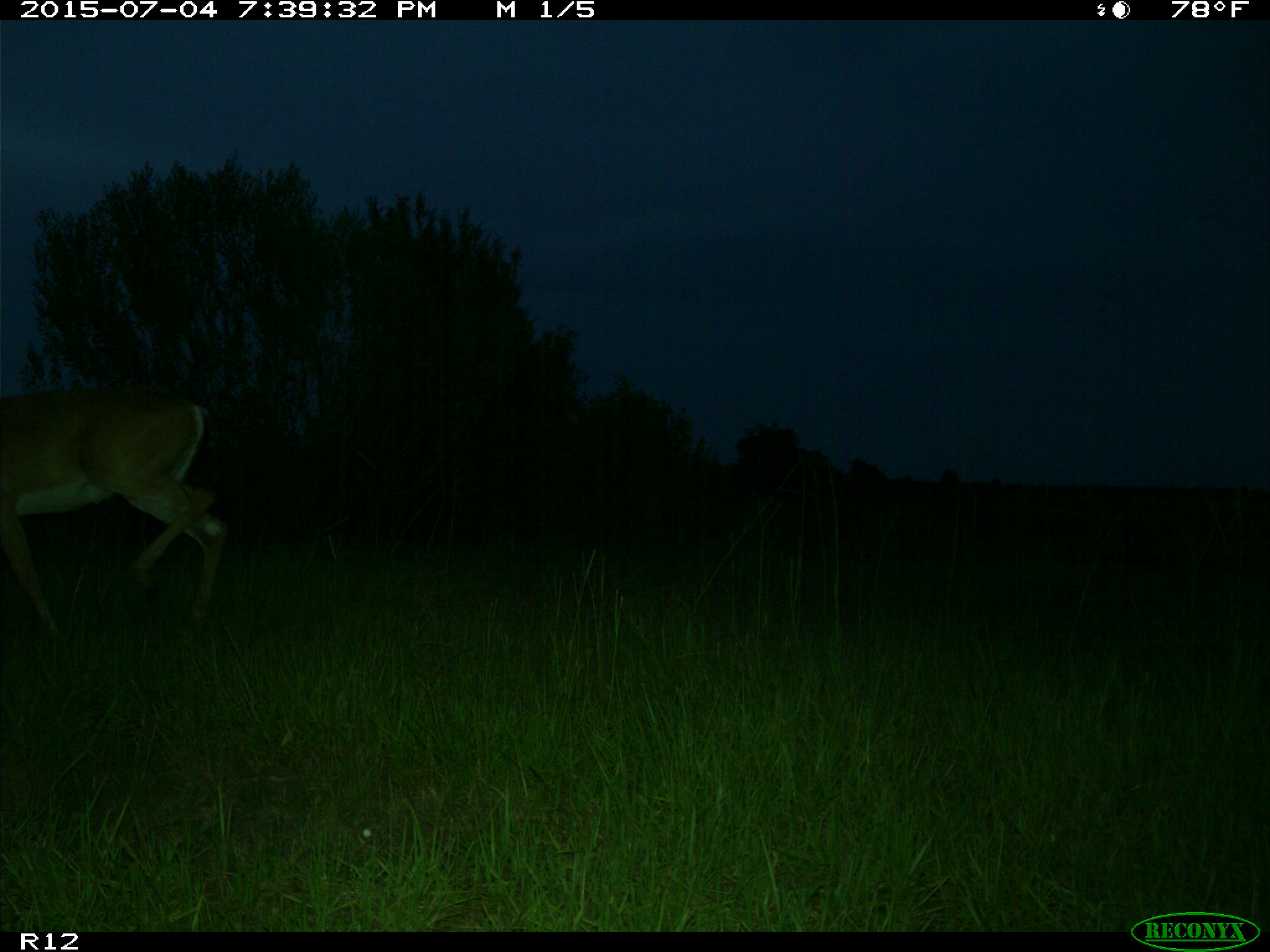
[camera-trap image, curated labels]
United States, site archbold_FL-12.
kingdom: Animalia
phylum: Chordata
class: Mammalia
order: Artiodactyla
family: Cervidae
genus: Odocoileus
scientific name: Odocoileus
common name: deer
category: unidentified deer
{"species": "unidentified deer (deer) (Odocoileus)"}